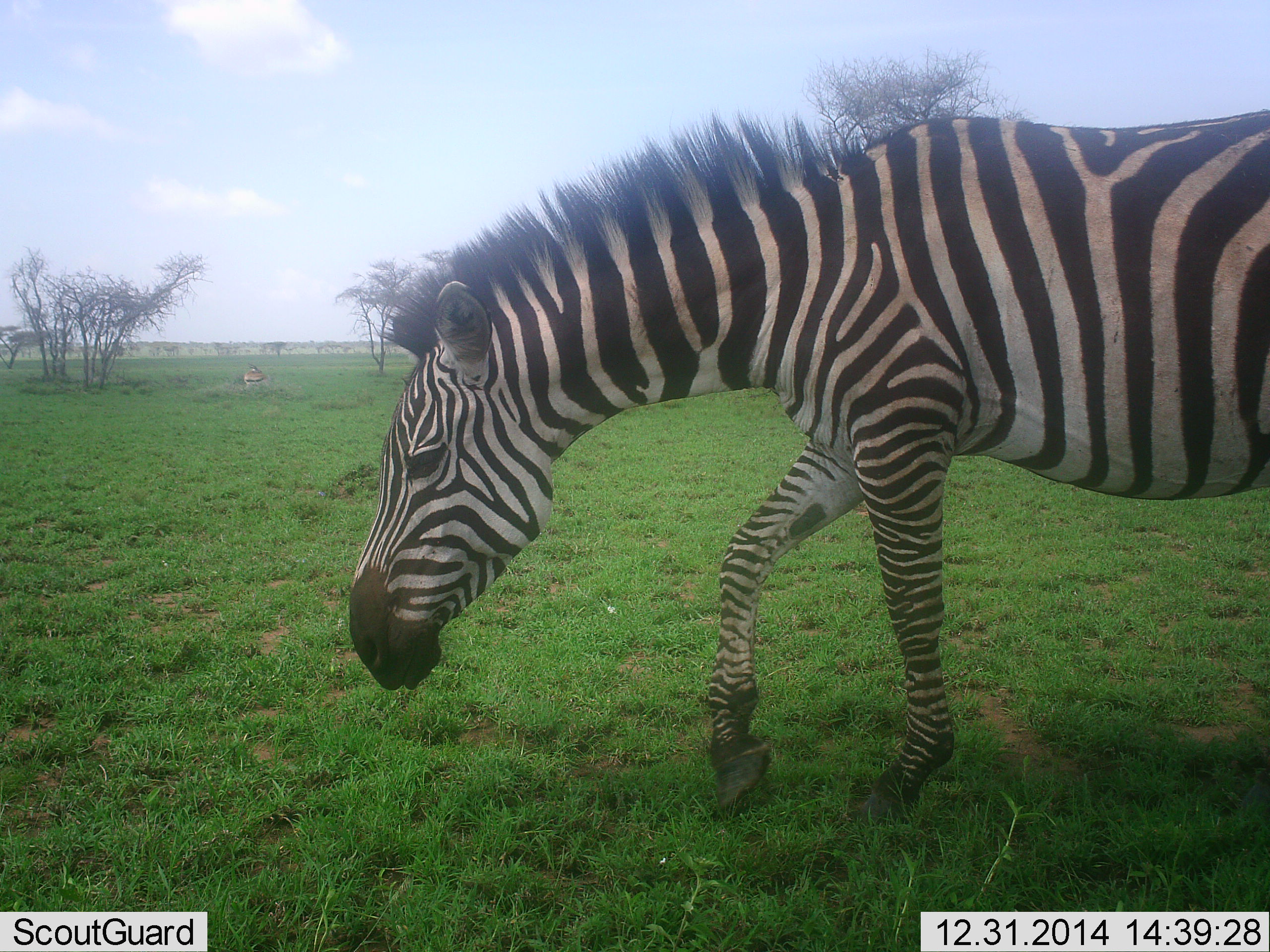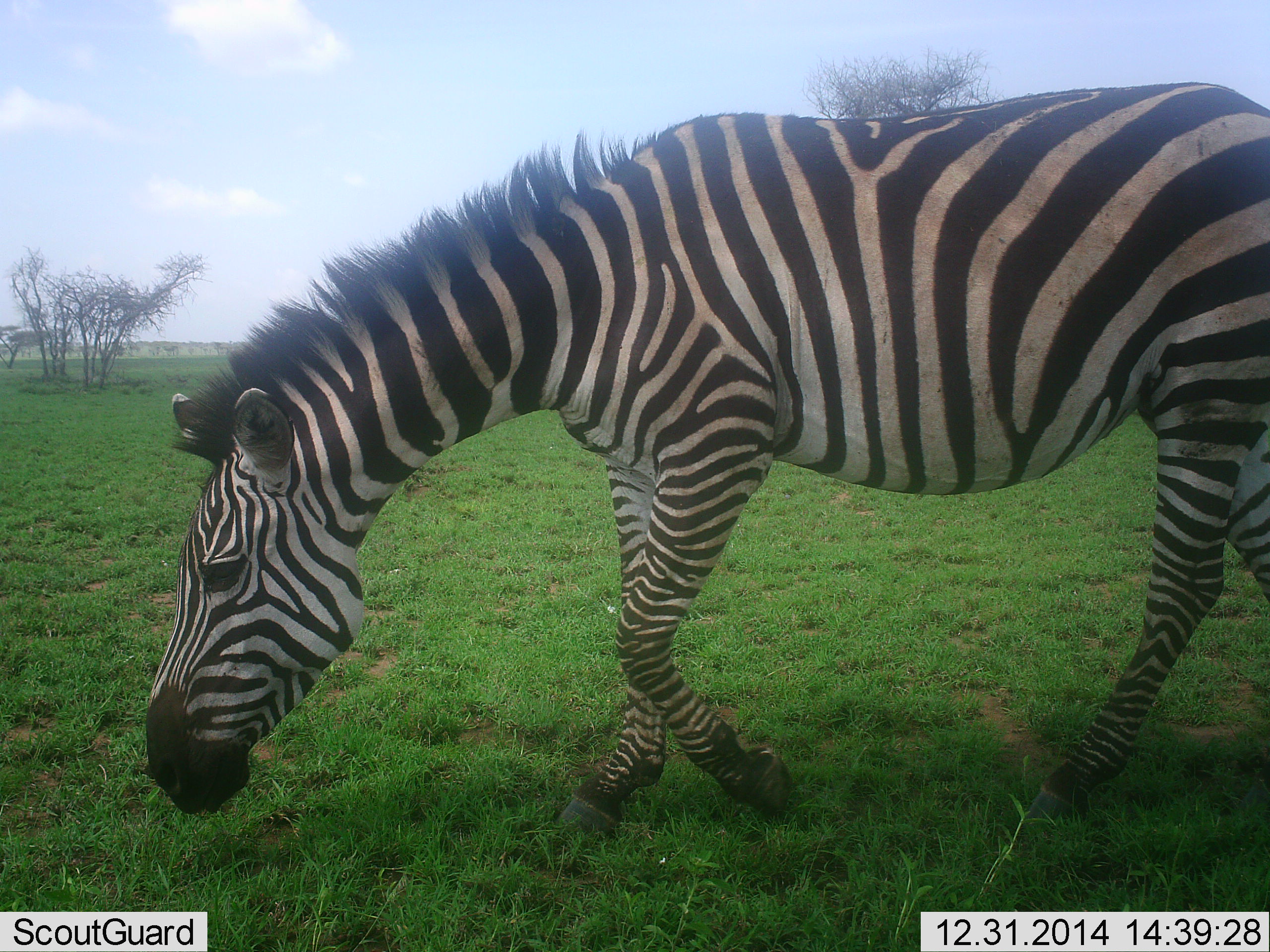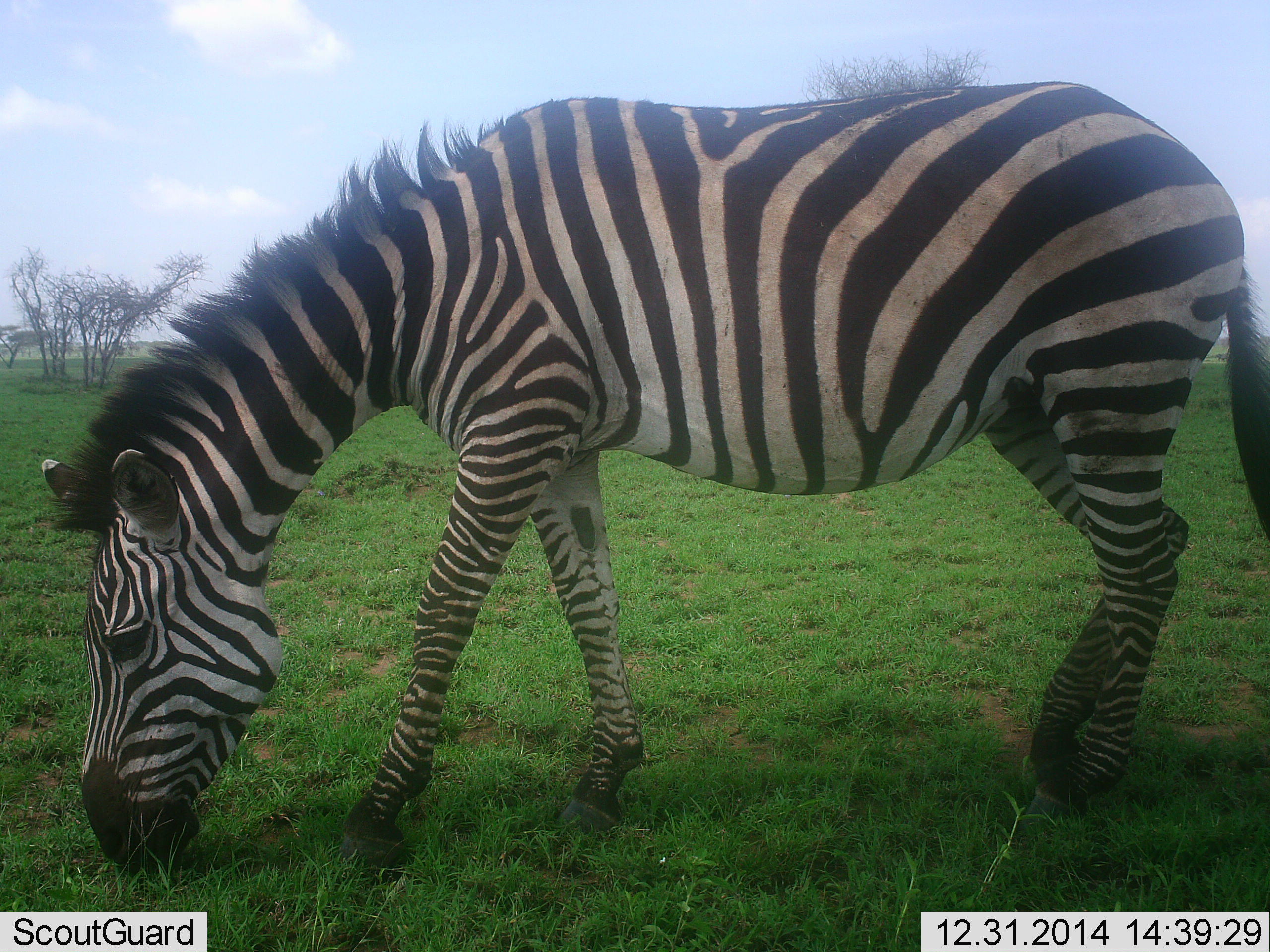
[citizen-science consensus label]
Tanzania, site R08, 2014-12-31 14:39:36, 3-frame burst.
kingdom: Animalia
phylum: Chordata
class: Mammalia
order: Perissodactyla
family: Equidae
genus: Equus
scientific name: Equus quagga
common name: plains zebra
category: zebra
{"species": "zebra (plains zebra) (Equus quagga)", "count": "1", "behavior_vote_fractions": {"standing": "8%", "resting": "0%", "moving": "75%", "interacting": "0%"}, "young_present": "0%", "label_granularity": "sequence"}